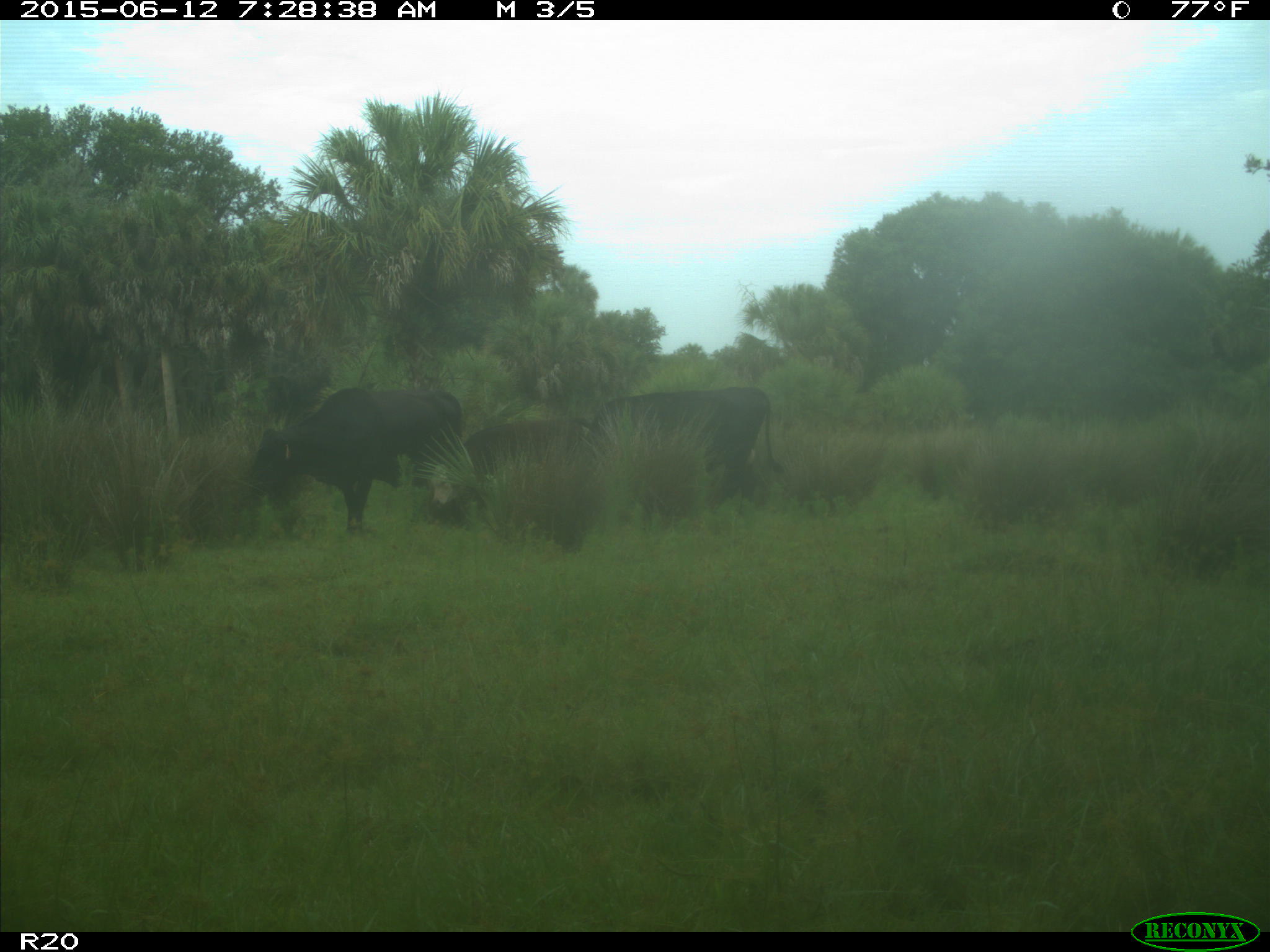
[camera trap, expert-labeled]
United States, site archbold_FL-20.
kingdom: Animalia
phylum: Chordata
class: Mammalia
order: Artiodactyla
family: Bovidae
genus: Bos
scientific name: Bos taurus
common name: domestic cow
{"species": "Bos taurus (domestic cow)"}